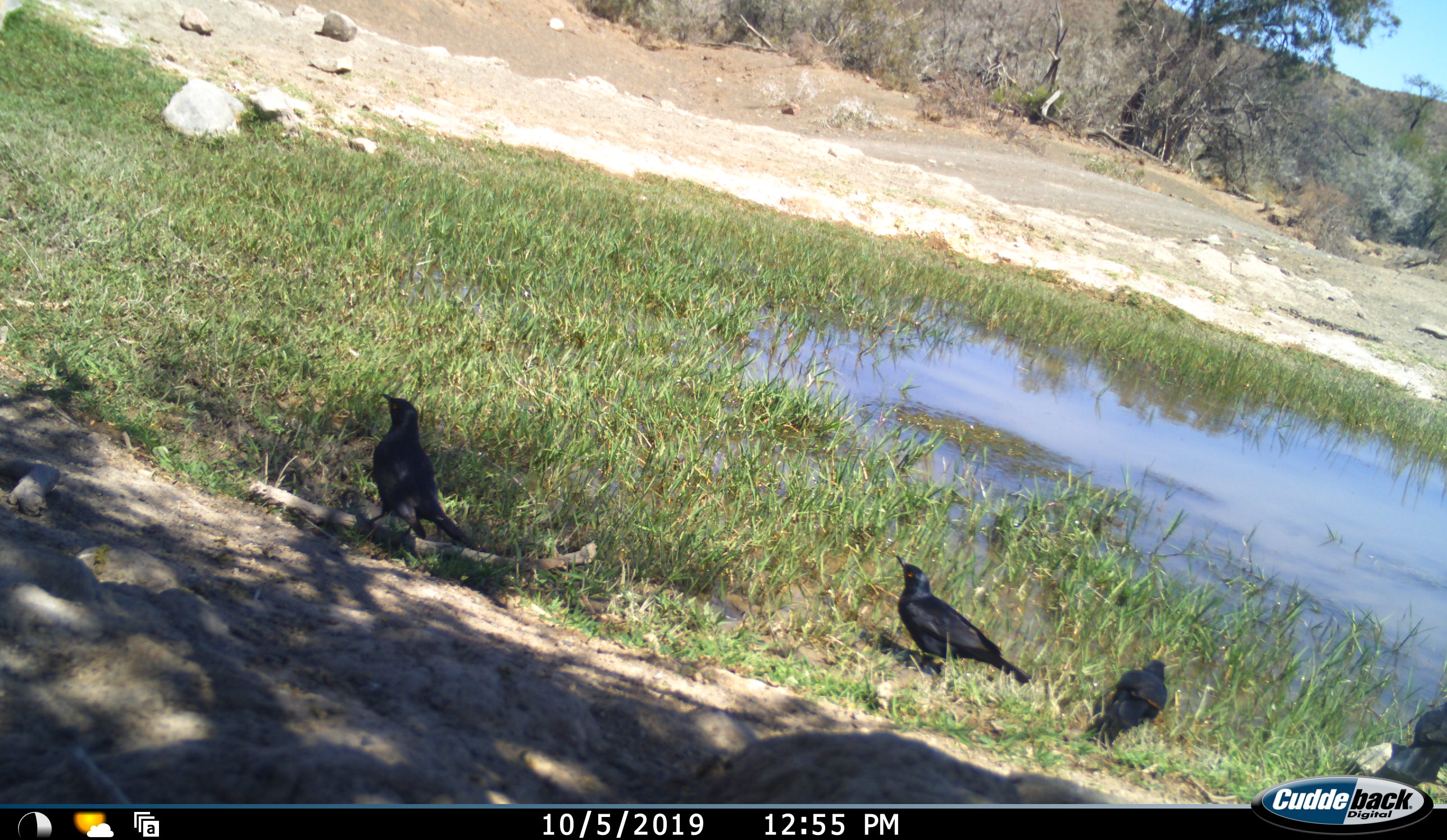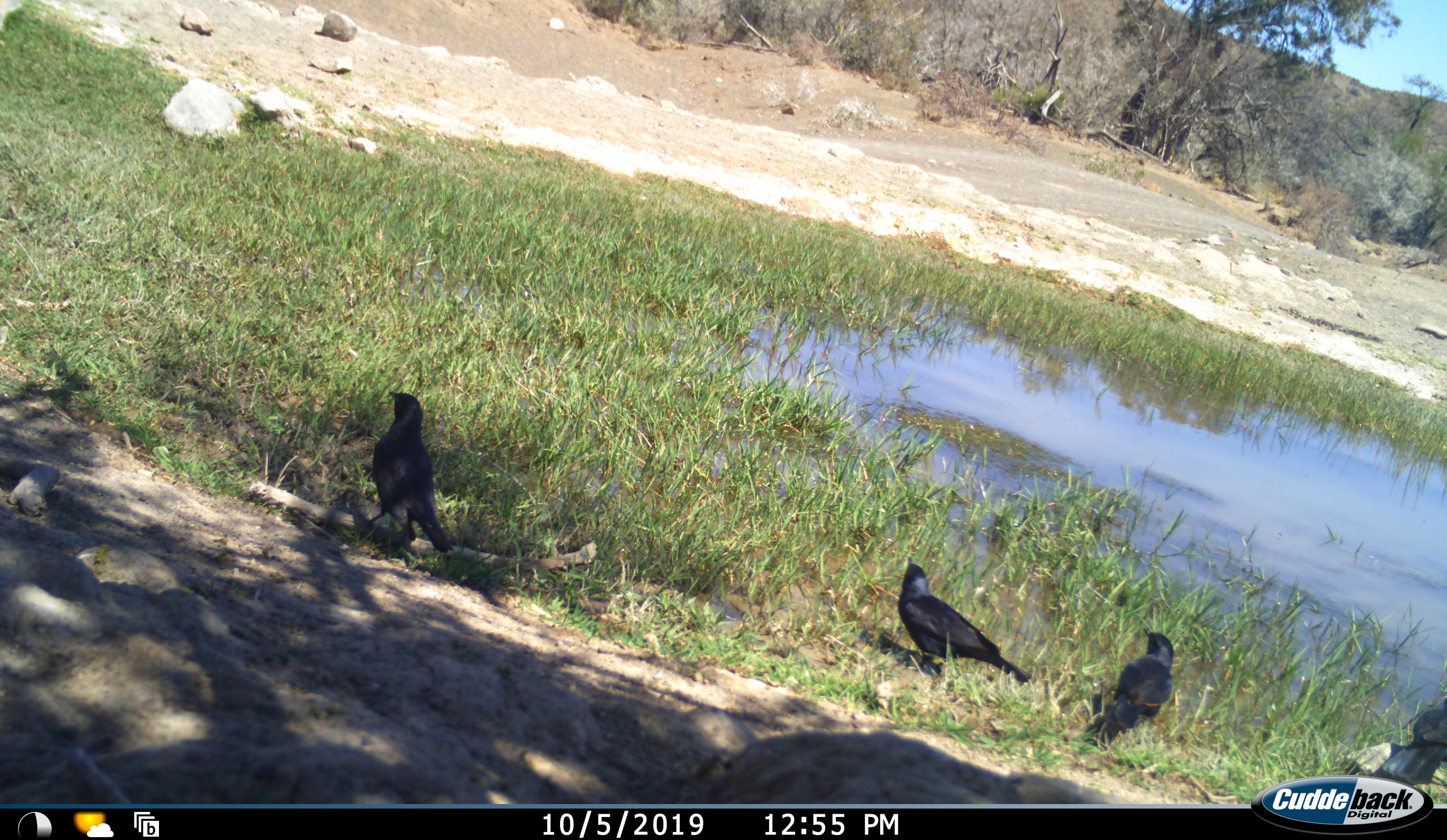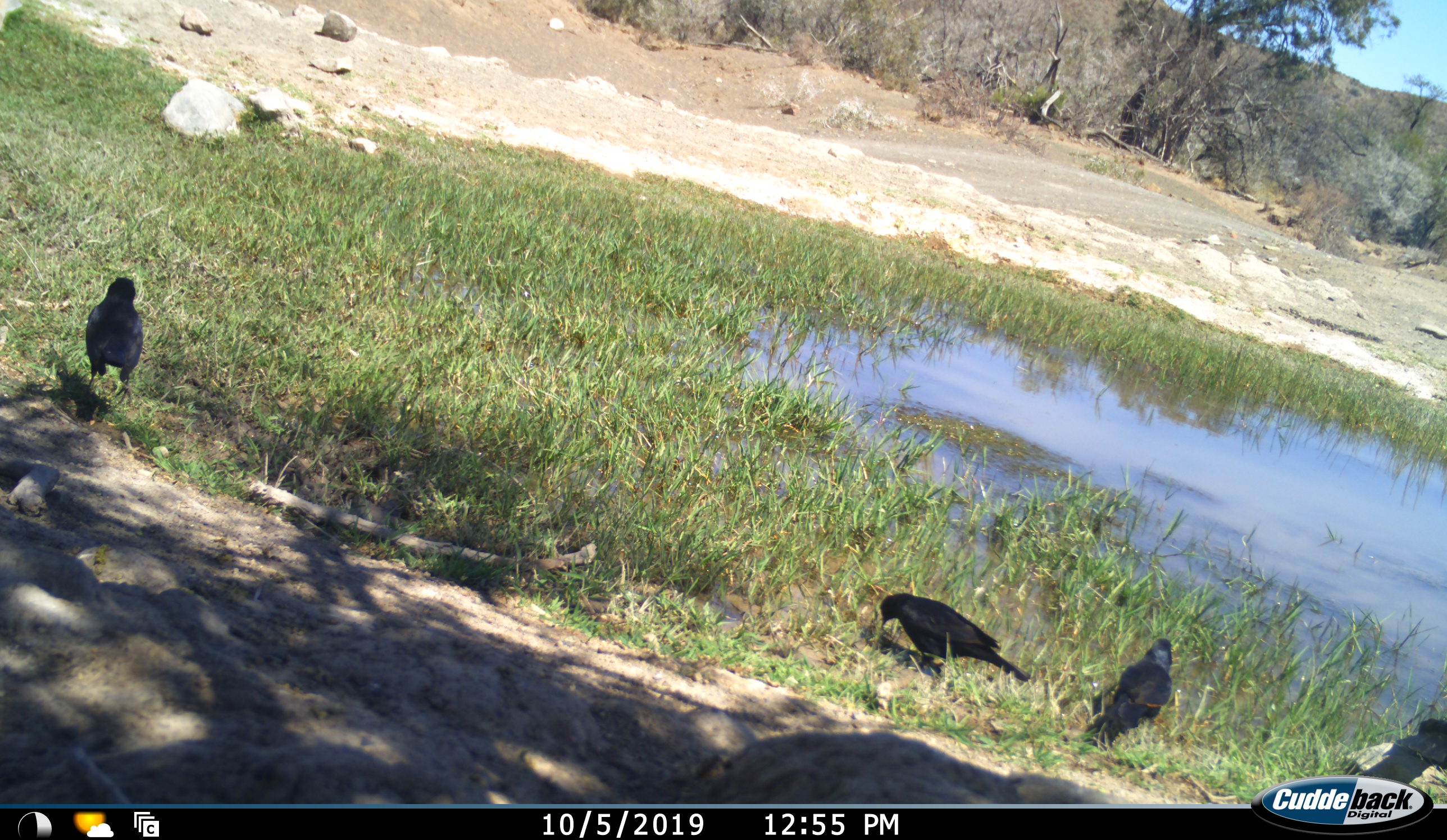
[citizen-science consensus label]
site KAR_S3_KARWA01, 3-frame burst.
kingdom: Animalia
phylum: Chordata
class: Aves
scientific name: Aves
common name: bird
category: birdother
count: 4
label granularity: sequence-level